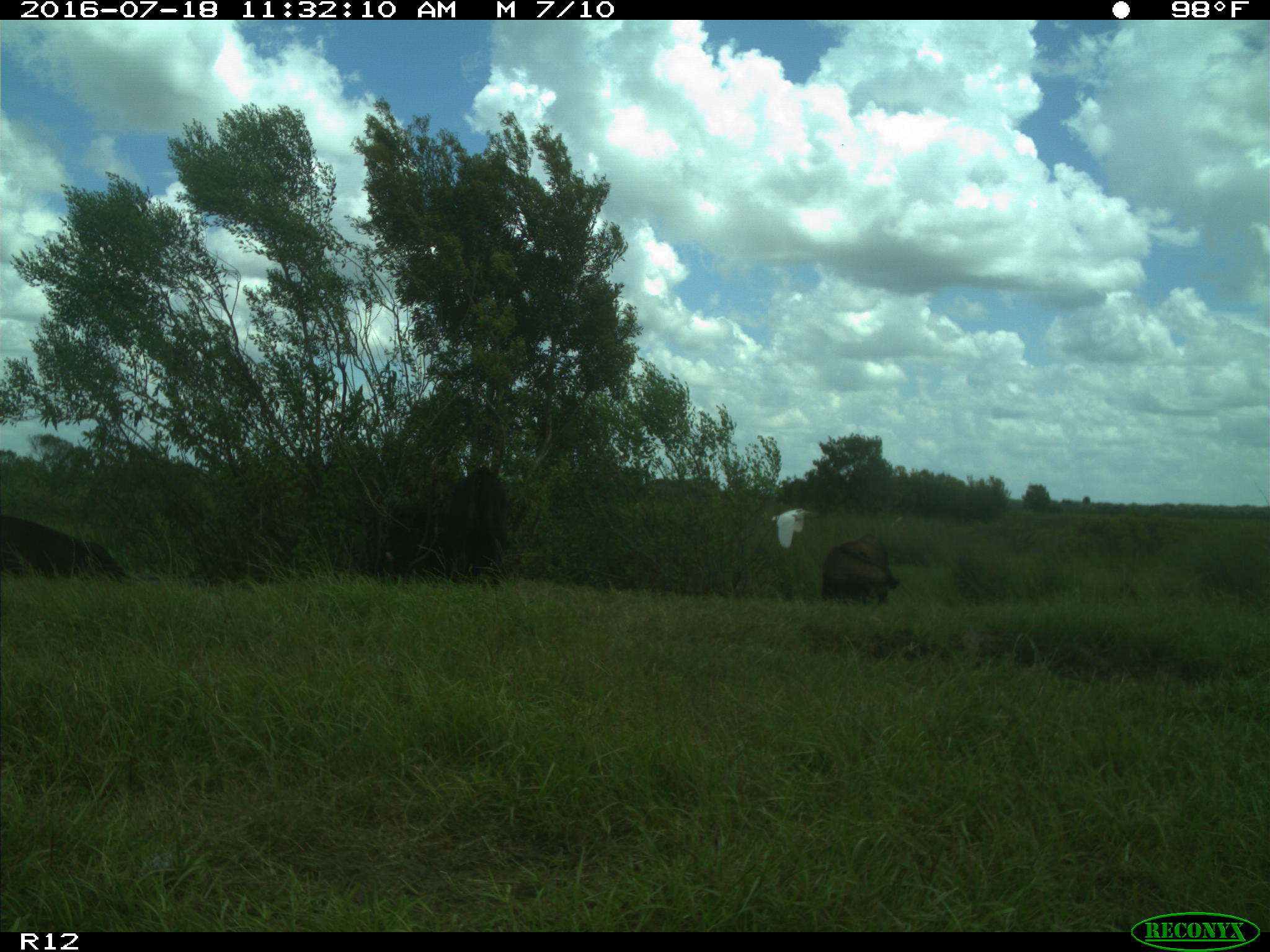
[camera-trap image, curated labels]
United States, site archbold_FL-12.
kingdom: Animalia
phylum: Chordata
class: Mammalia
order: Artiodactyla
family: Bovidae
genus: Bos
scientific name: Bos taurus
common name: domestic cow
Bos taurus (domestic cow).